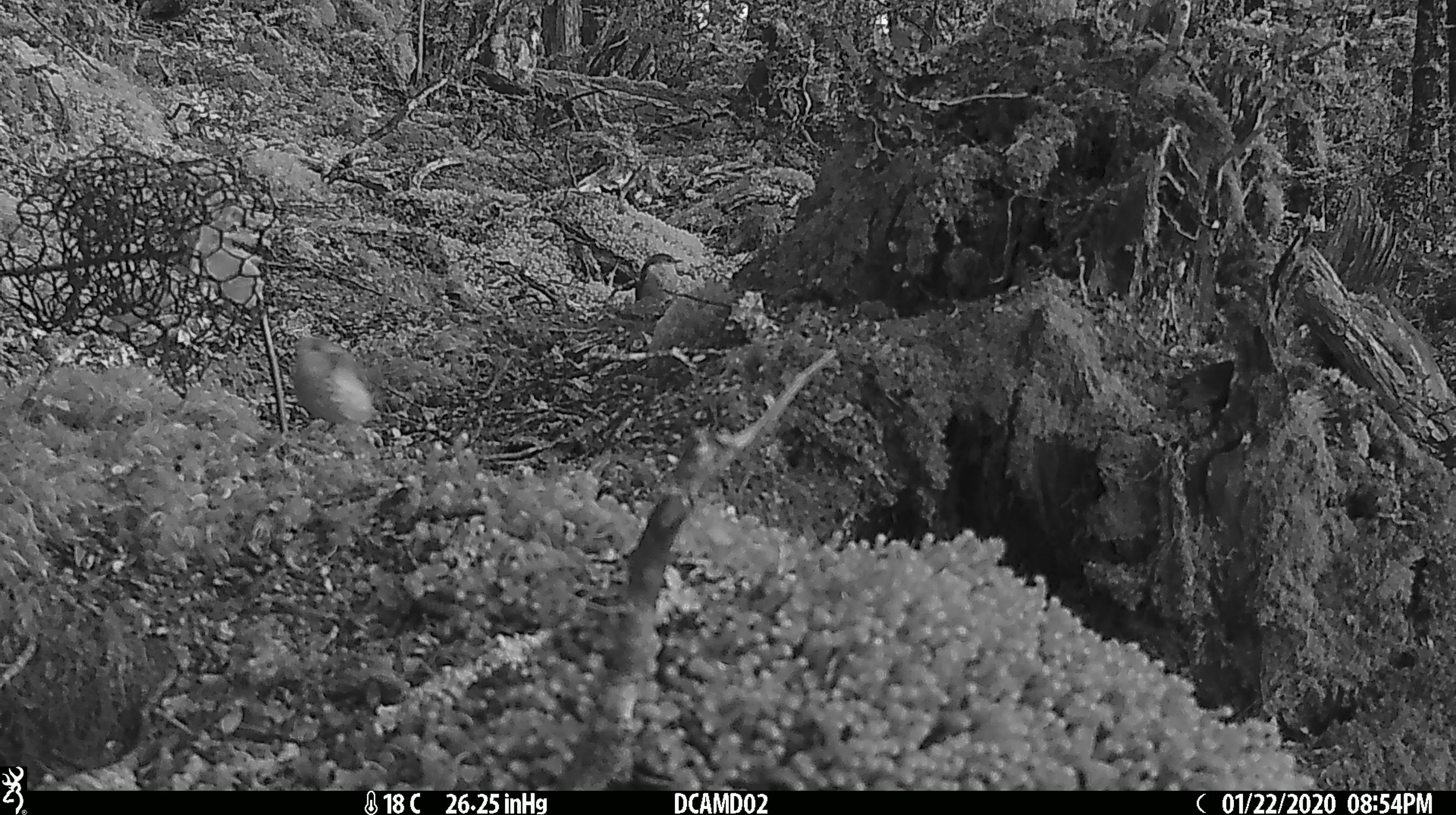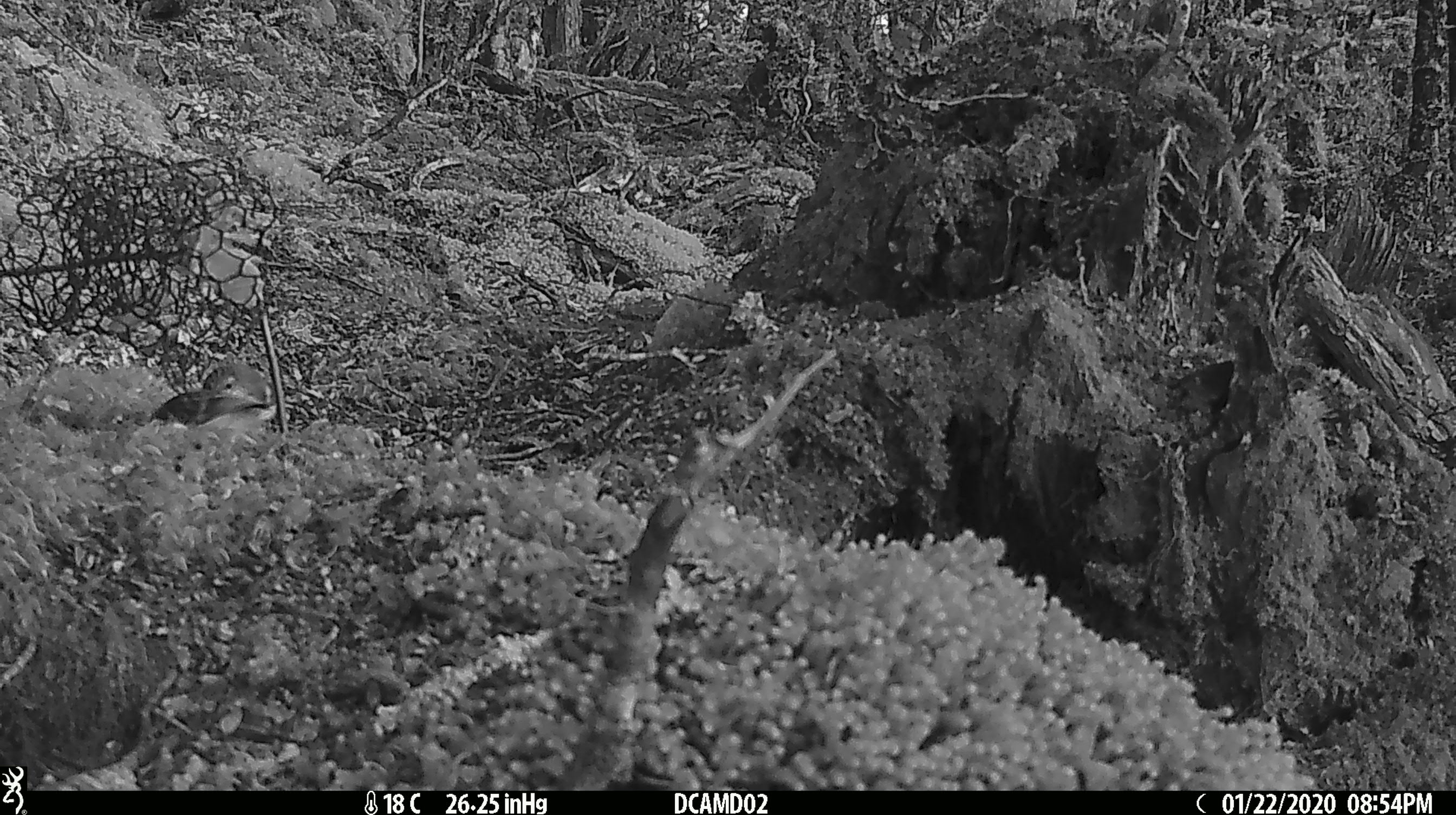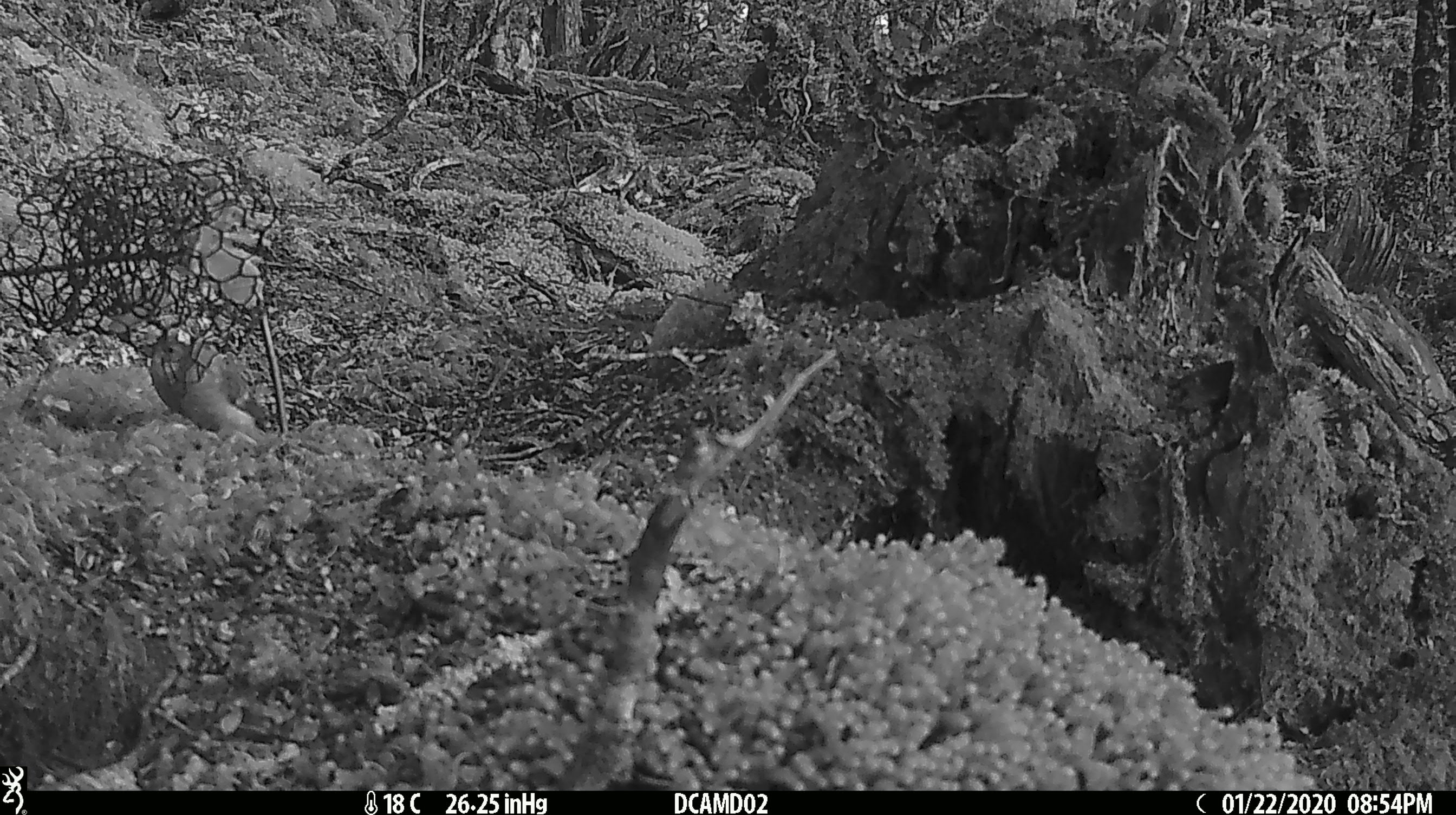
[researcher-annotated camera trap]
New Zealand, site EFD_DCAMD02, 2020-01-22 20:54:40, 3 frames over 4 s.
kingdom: Animalia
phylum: Chordata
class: Aves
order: Passeriformes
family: Acanthisittidae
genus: Acanthisitta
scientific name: Acanthisitta chloris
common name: rifleman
Rifleman (Acanthisitta chloris).